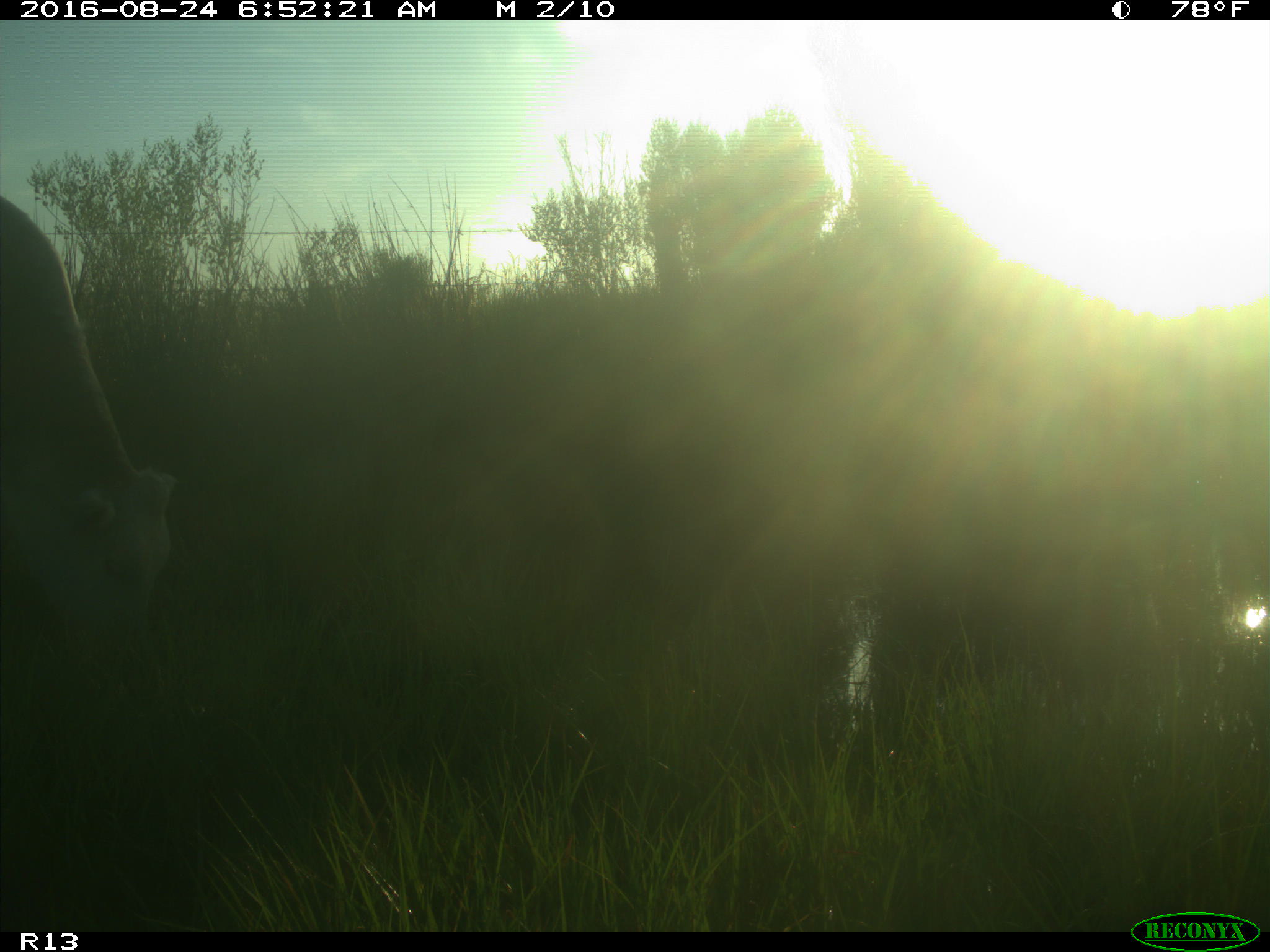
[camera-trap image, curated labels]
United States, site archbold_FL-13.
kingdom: Animalia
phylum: Chordata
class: Mammalia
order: Artiodactyla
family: Bovidae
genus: Bos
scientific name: Bos taurus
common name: domestic cow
Bos taurus (domestic cow).